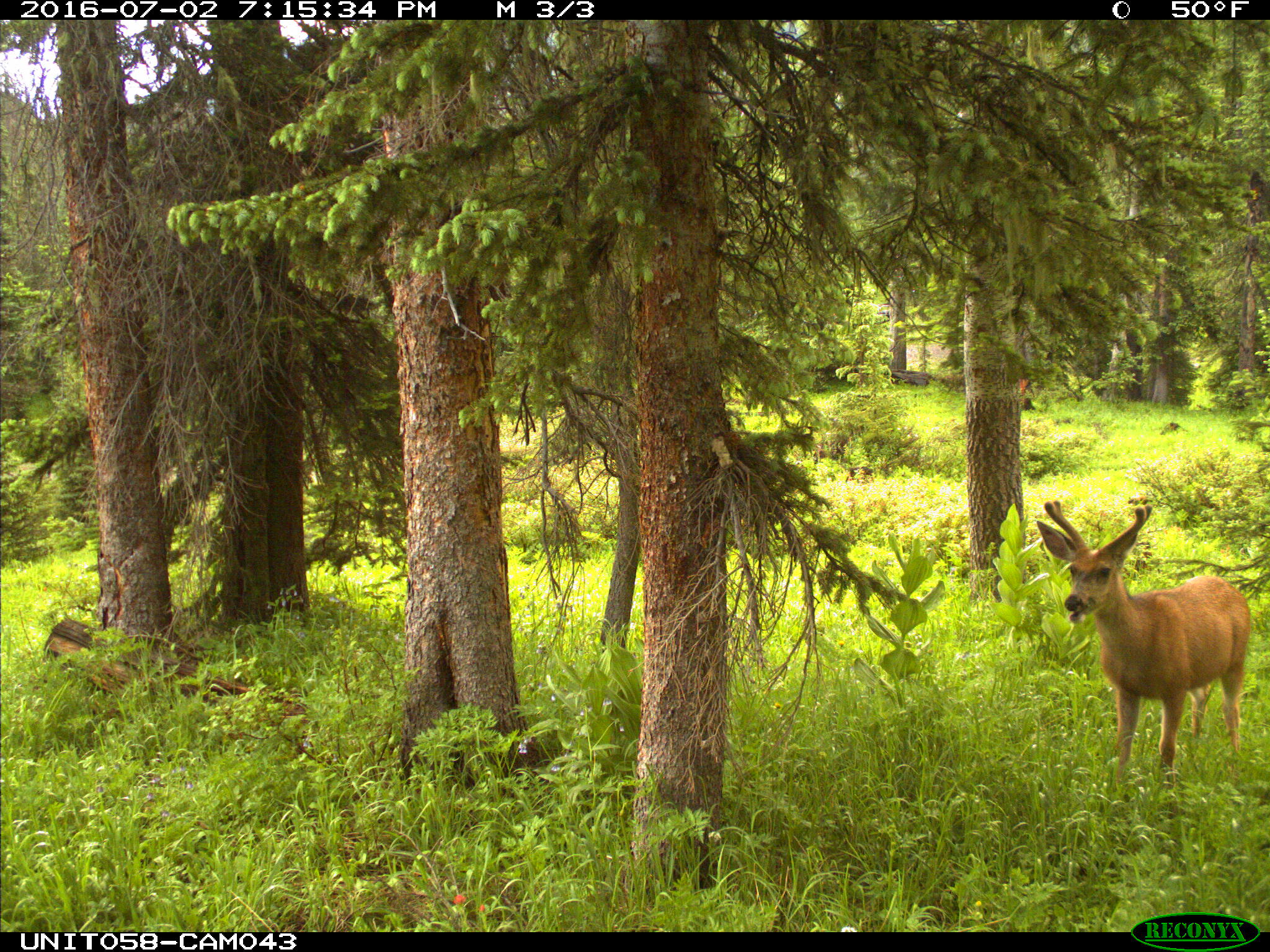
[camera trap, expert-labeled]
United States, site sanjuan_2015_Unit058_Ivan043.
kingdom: Animalia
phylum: Chordata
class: Mammalia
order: Artiodactyla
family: Cervidae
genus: Odocoileus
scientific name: Odocoileus hemionus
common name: mule deer